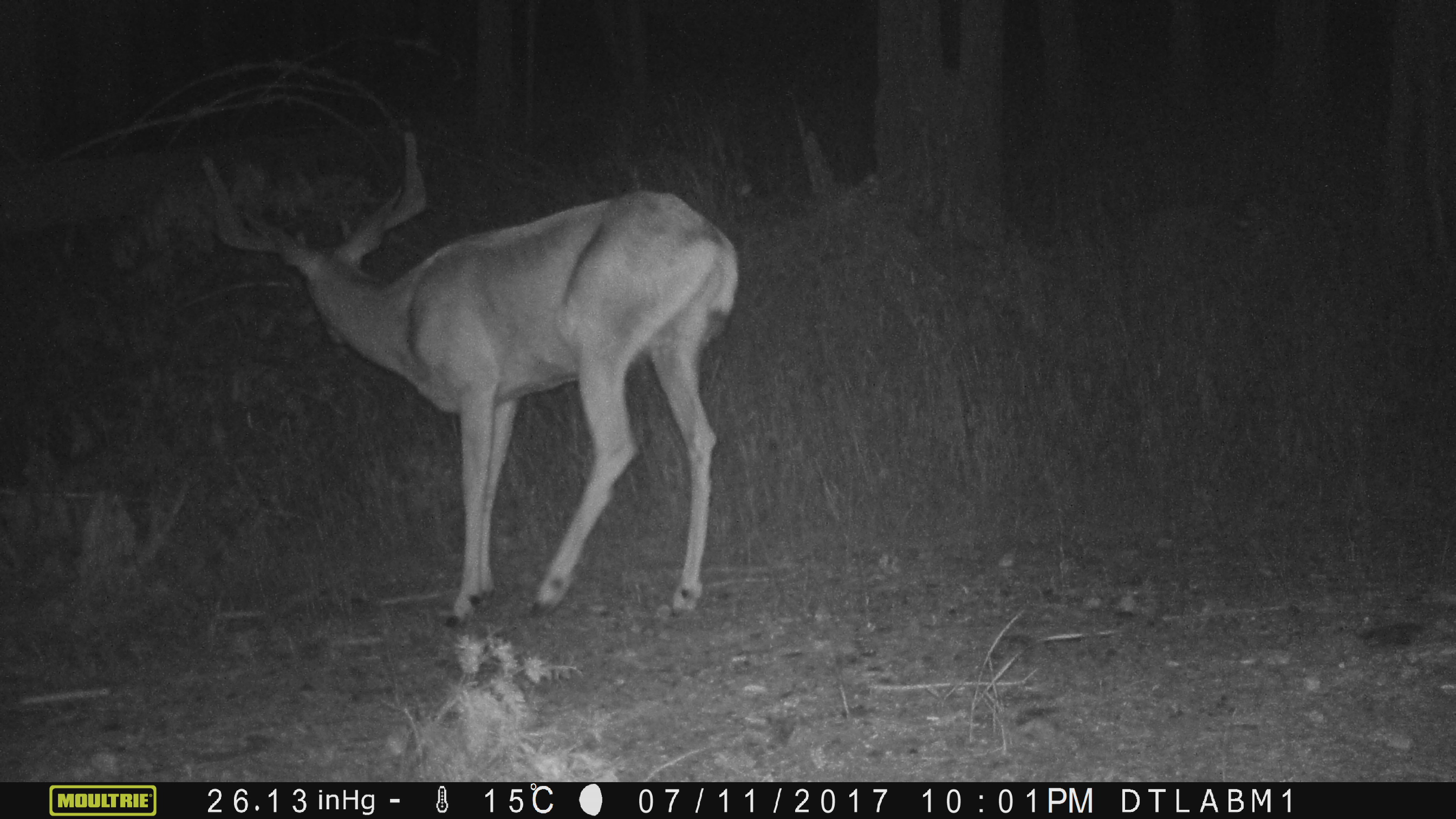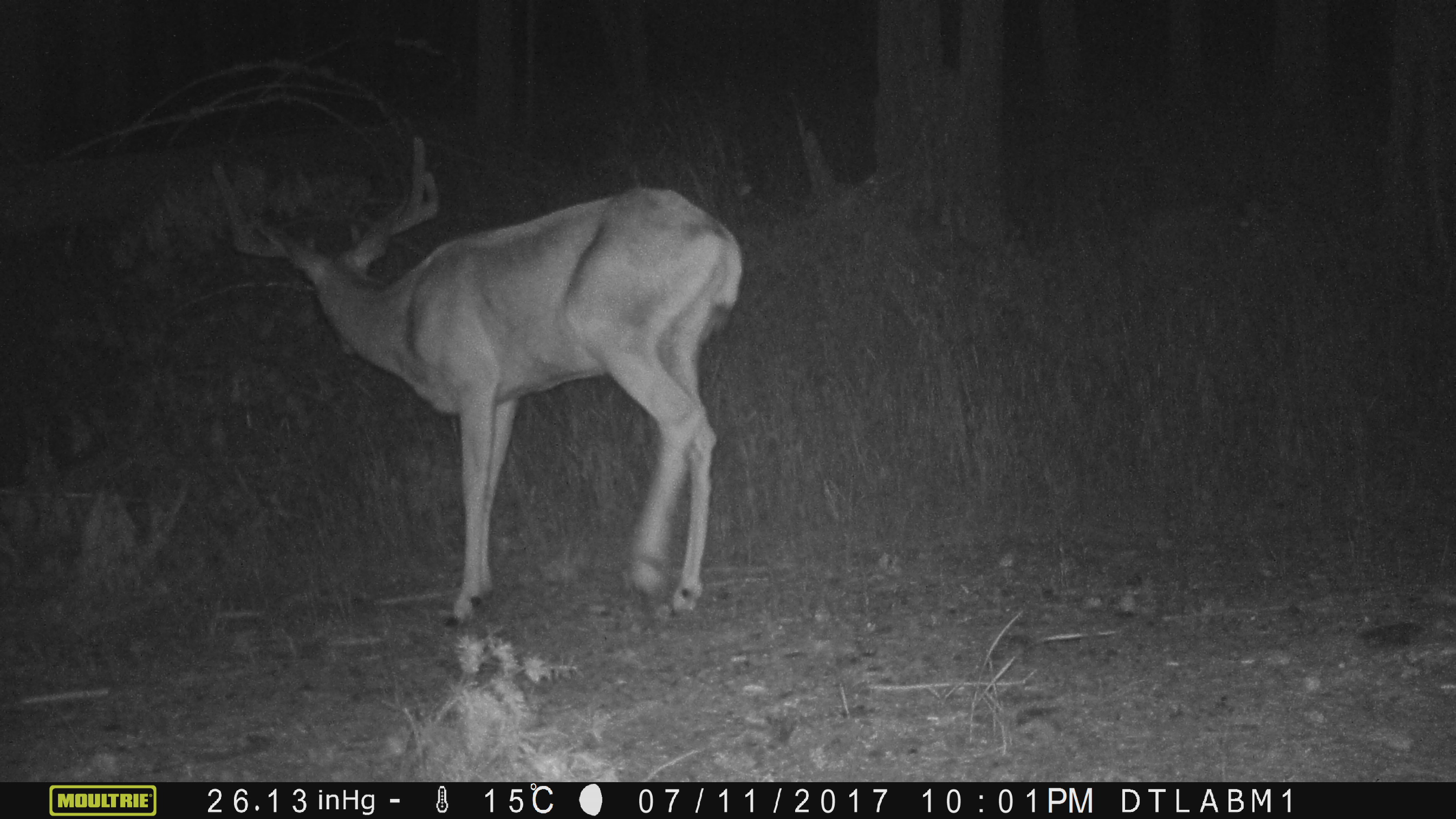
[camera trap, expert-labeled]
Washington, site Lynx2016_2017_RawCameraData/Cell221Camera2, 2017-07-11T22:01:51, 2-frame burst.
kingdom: Animalia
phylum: Chordata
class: Mammalia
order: Artiodactyla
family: Cervidae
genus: Odocoileus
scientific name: Odocoileus hemionus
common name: mule deer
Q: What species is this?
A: Odocoileus hemionus (mule deer).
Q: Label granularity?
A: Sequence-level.